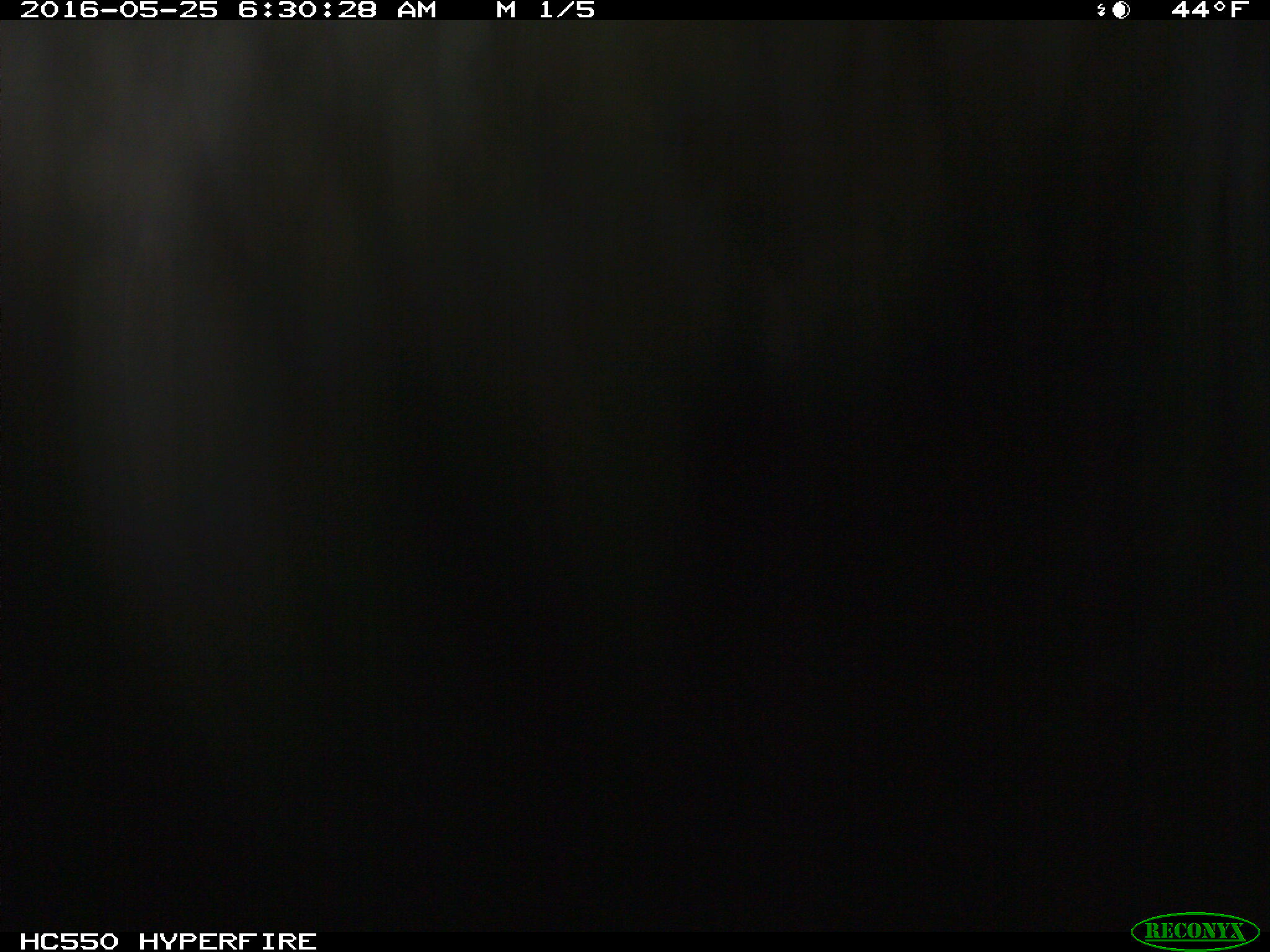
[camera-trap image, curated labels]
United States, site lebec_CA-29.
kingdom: Animalia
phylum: Chordata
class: Mammalia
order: Artiodactyla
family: Bovidae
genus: Bos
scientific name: Bos taurus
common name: domestic cow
Bos taurus (domestic cow).